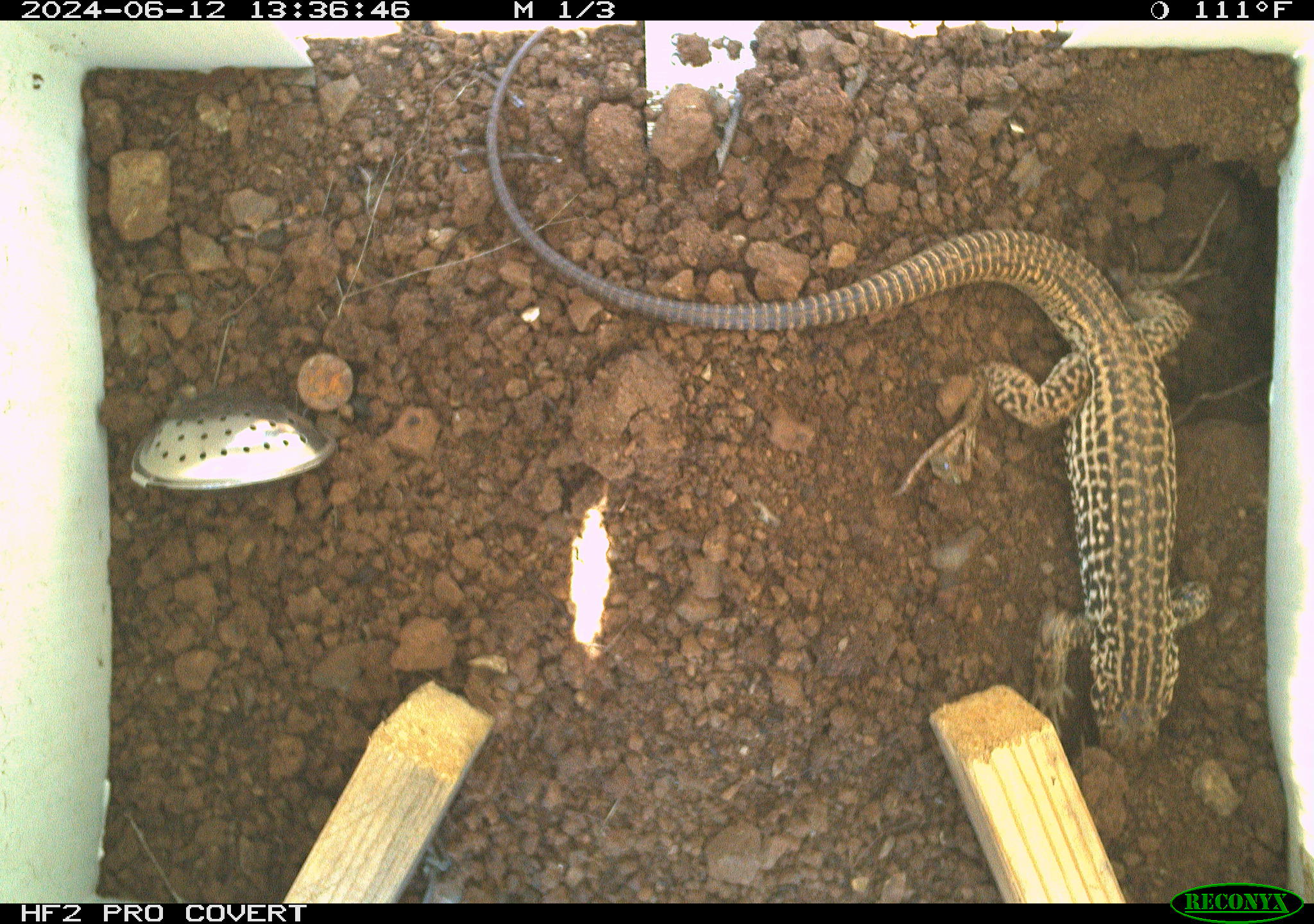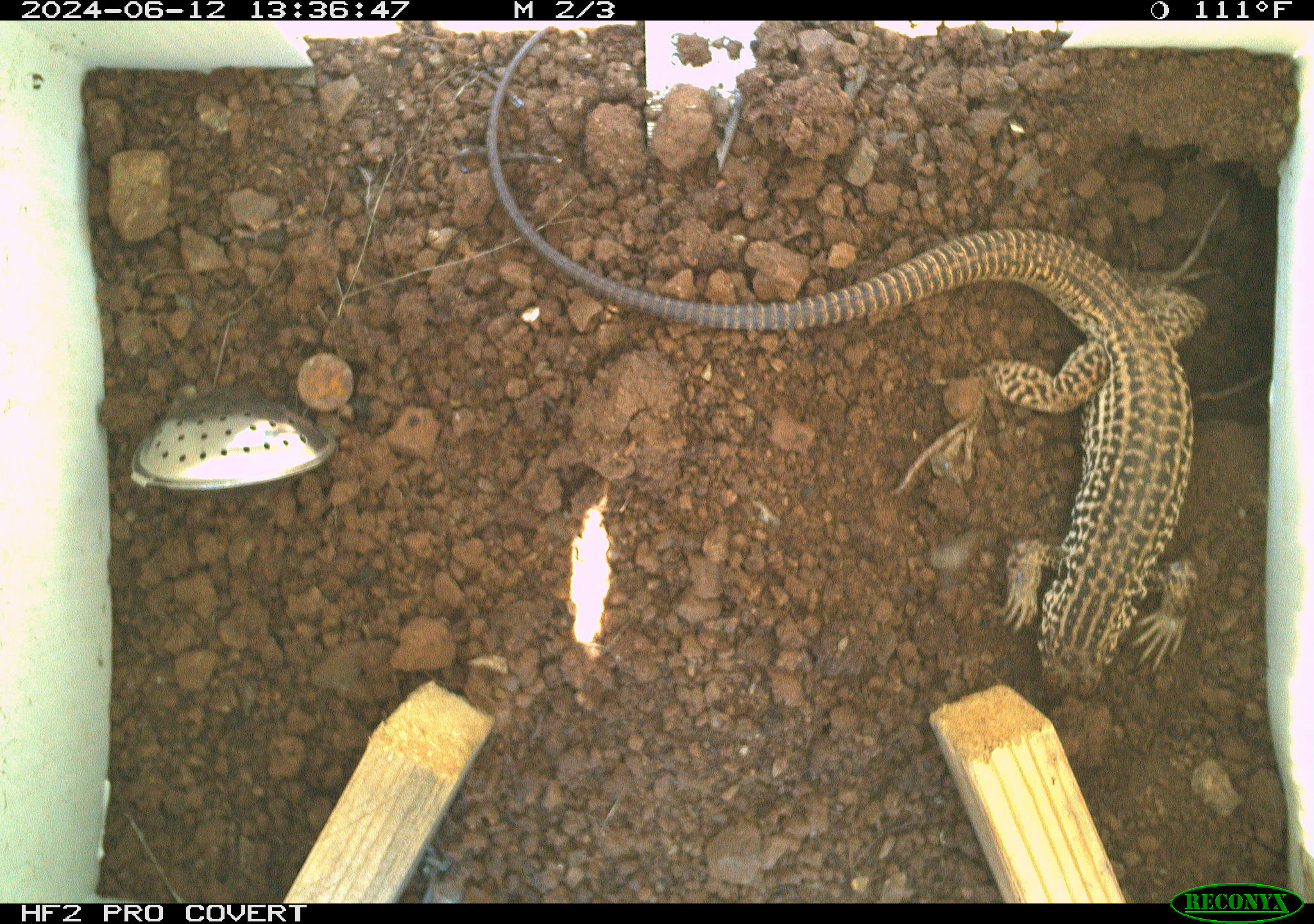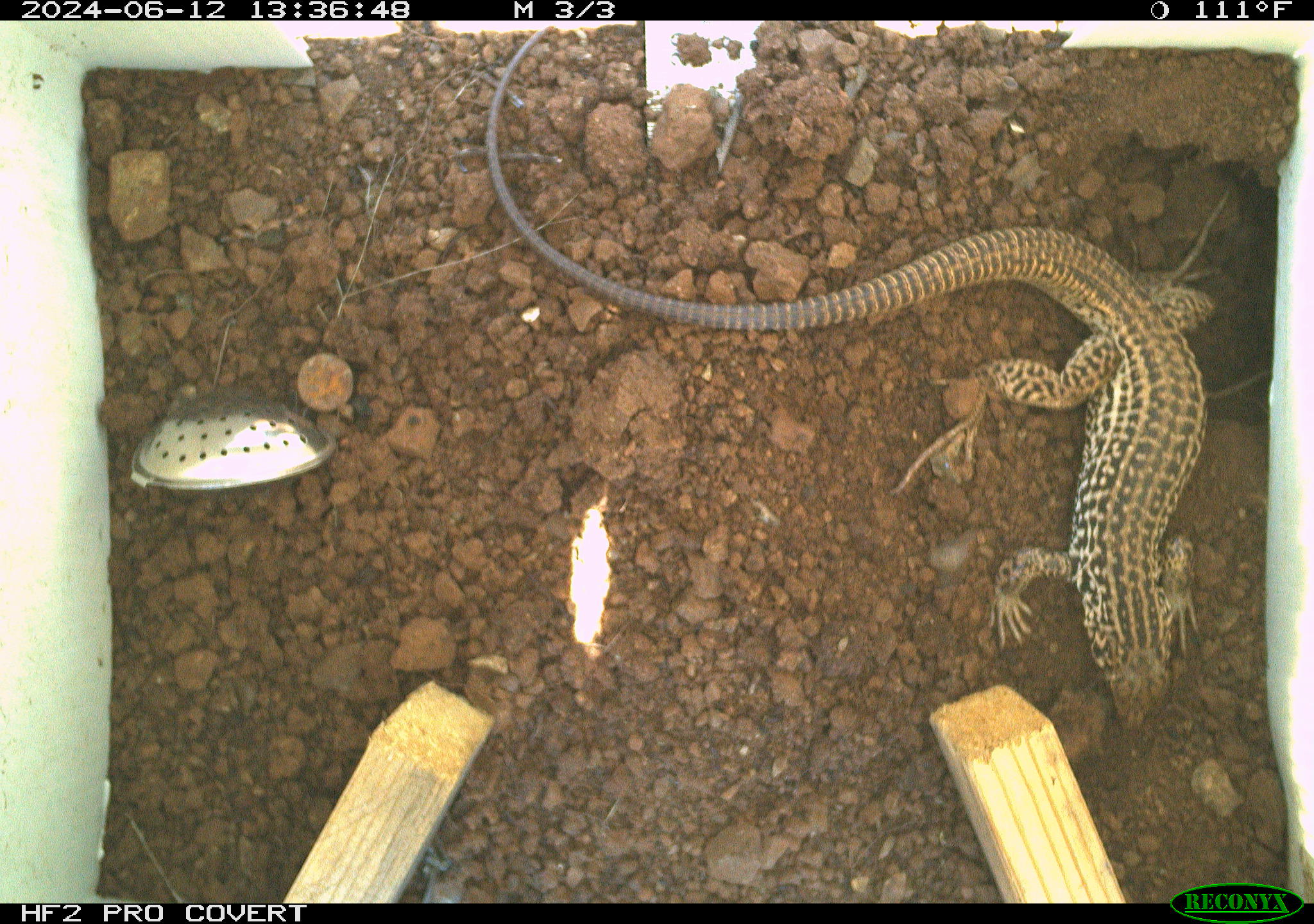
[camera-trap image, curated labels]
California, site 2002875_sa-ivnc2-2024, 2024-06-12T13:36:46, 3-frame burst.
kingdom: Animalia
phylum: Chordata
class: Reptilia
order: Squamata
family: Teiidae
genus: Aspidoscelis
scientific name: Aspidoscelis tigris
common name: western whiptail